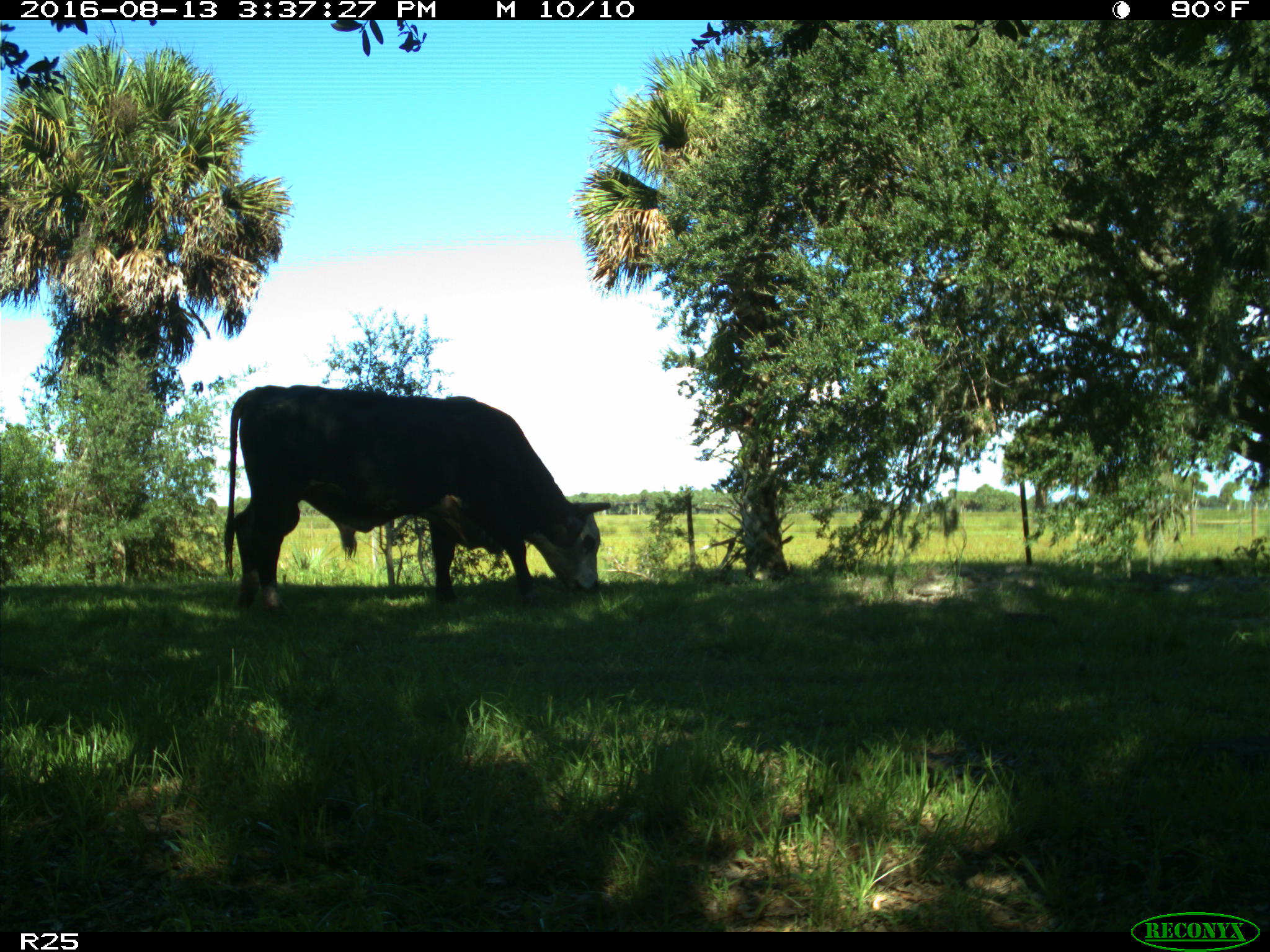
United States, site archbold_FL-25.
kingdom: Animalia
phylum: Chordata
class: Mammalia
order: Artiodactyla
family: Bovidae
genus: Bos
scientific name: Bos taurus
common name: domestic cow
Bos taurus (domestic cow).